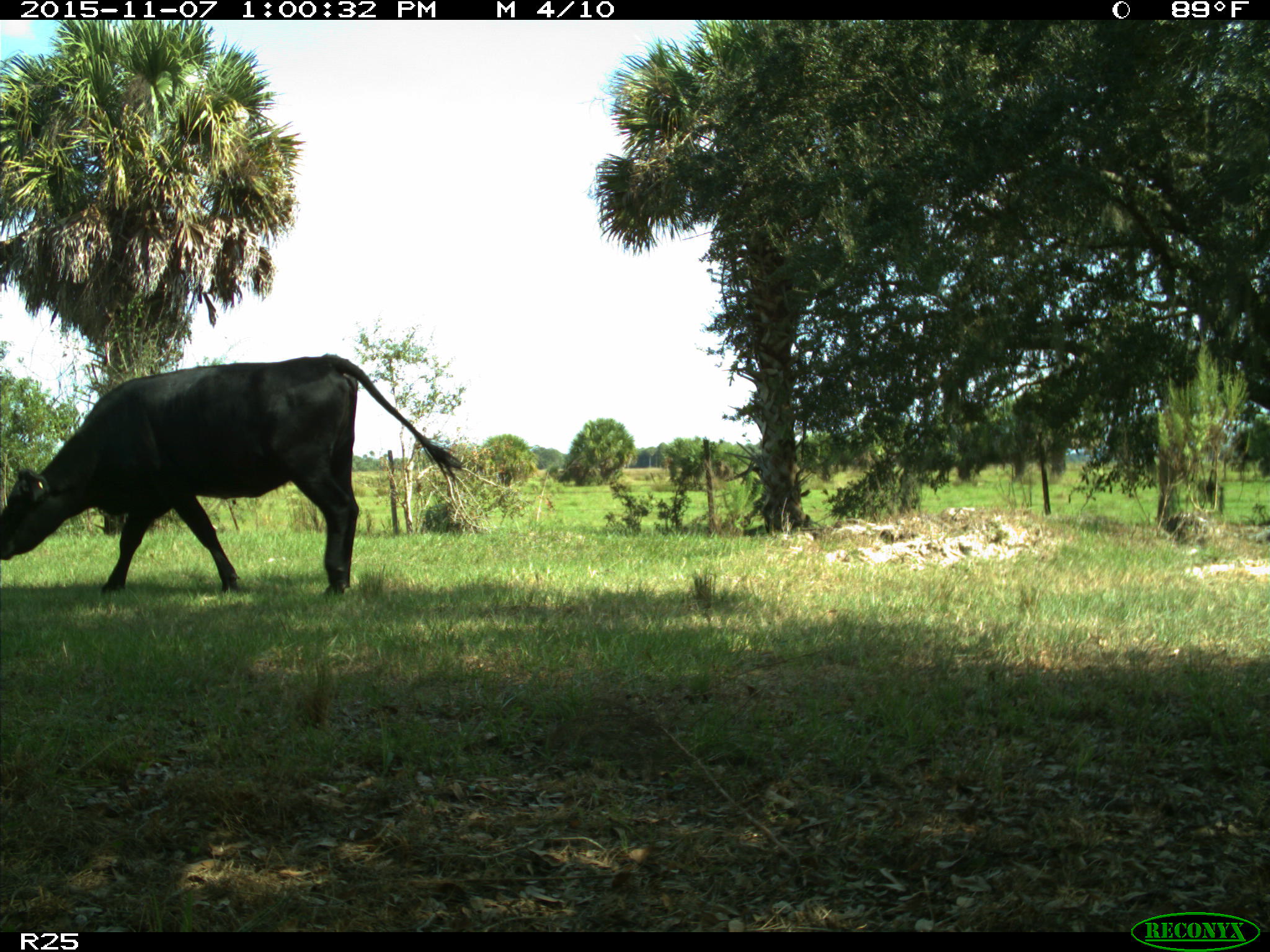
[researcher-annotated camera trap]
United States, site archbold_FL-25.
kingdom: Animalia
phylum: Chordata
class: Mammalia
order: Artiodactyla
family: Bovidae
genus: Bos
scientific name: Bos taurus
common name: domestic cow